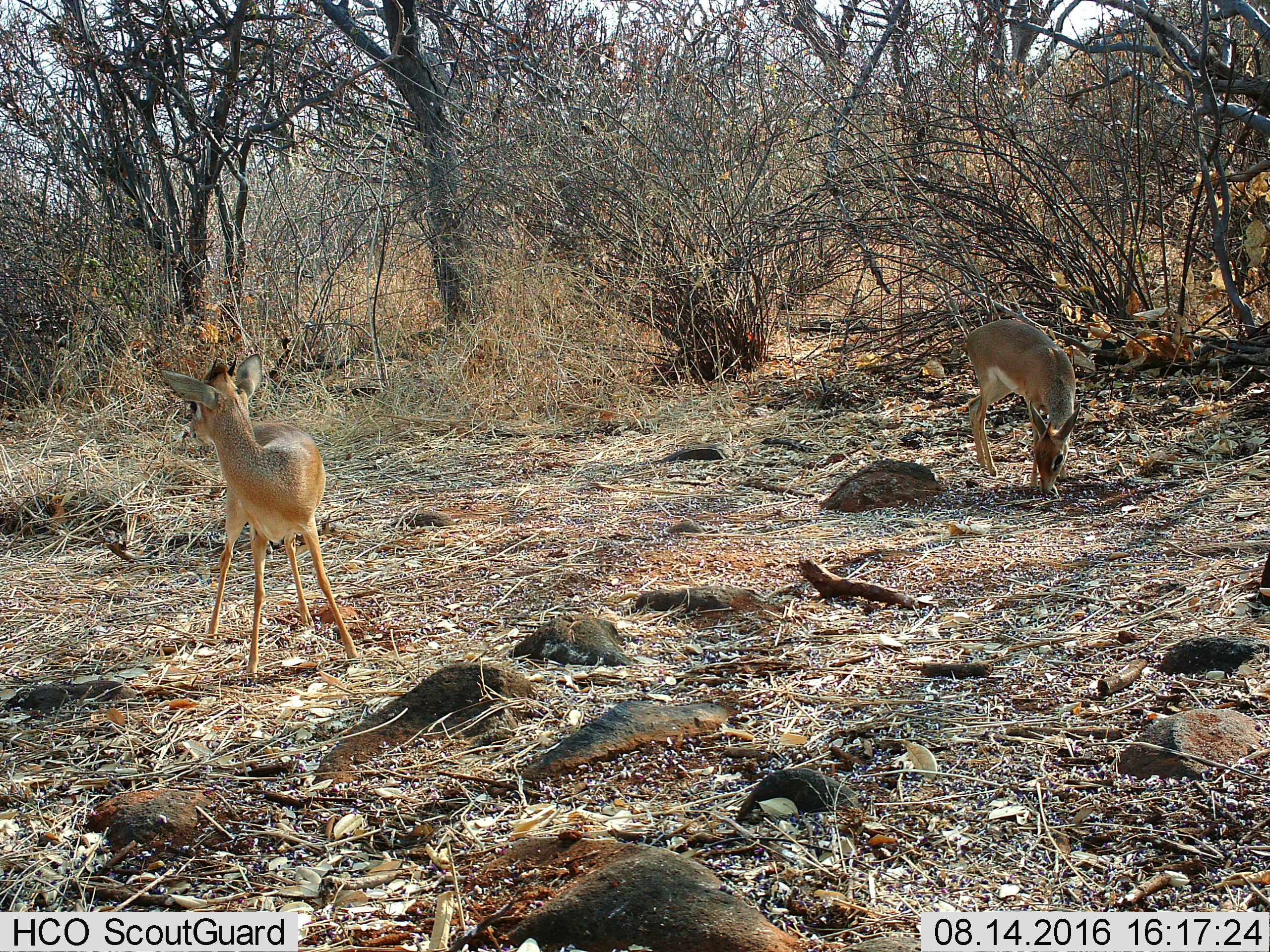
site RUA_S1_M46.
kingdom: Animalia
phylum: Chordata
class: Mammalia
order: Artiodactyla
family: Bovidae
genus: Madoqua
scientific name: Madoqua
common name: dik-dik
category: dikdik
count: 2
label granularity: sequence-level